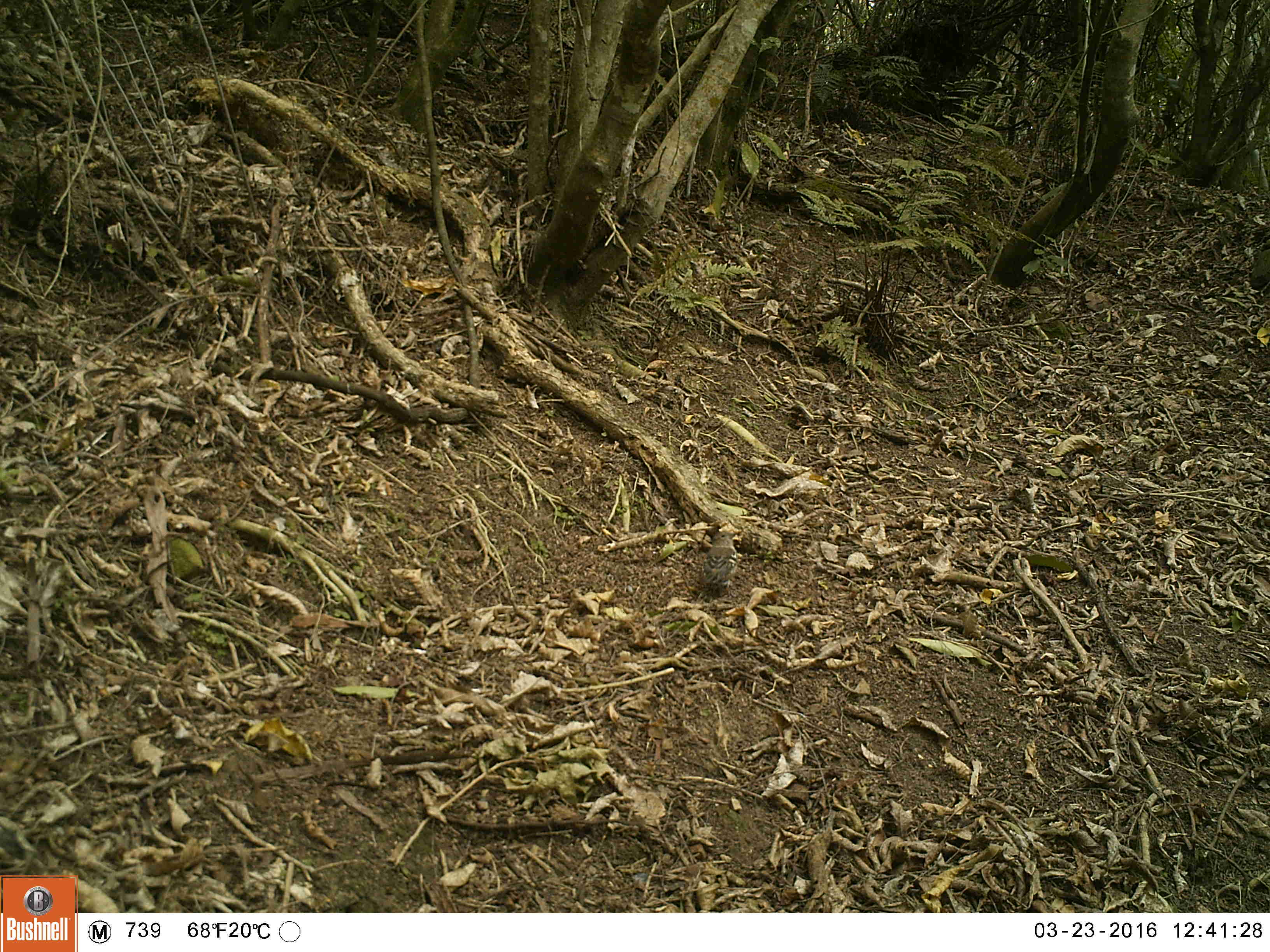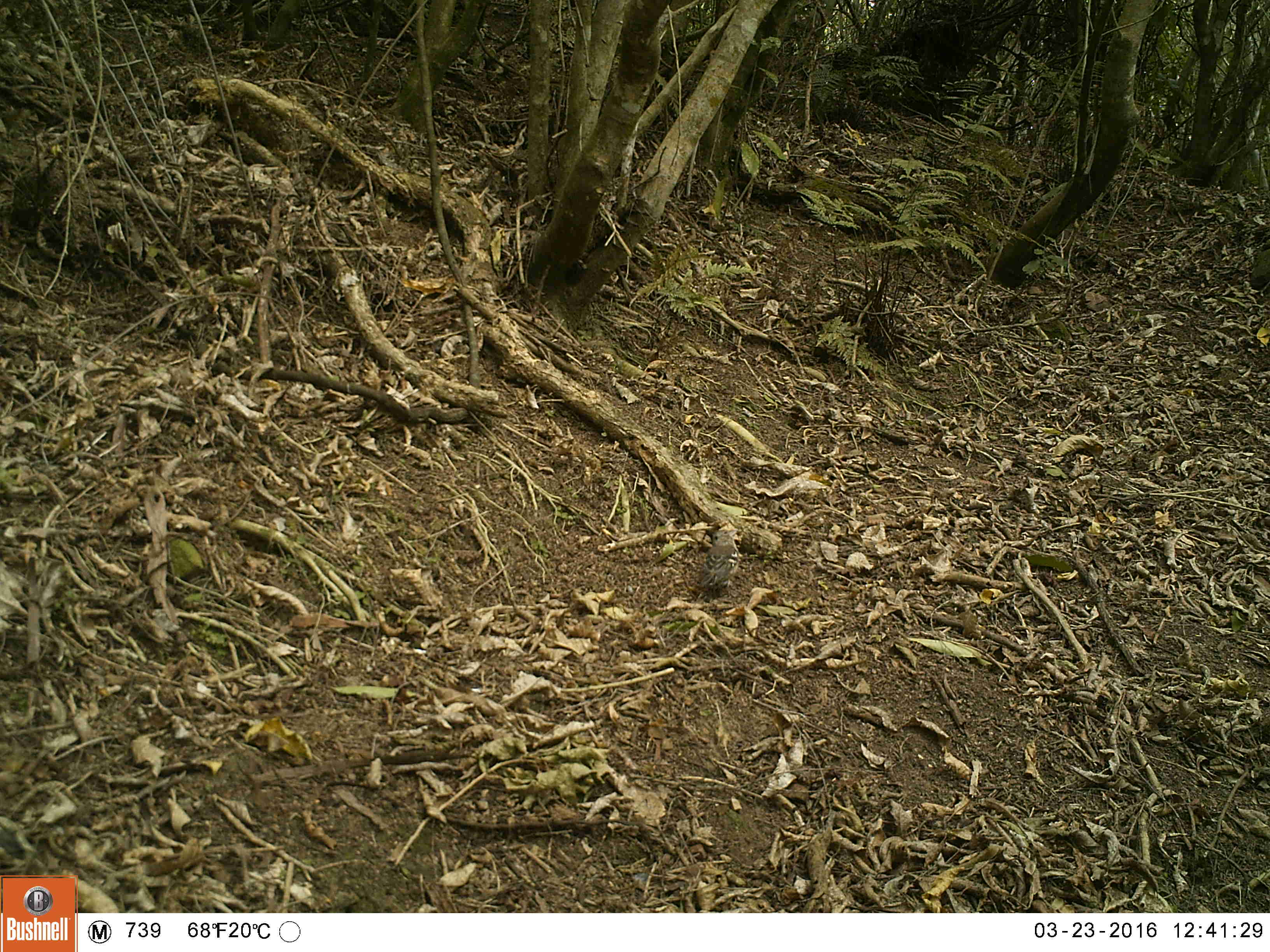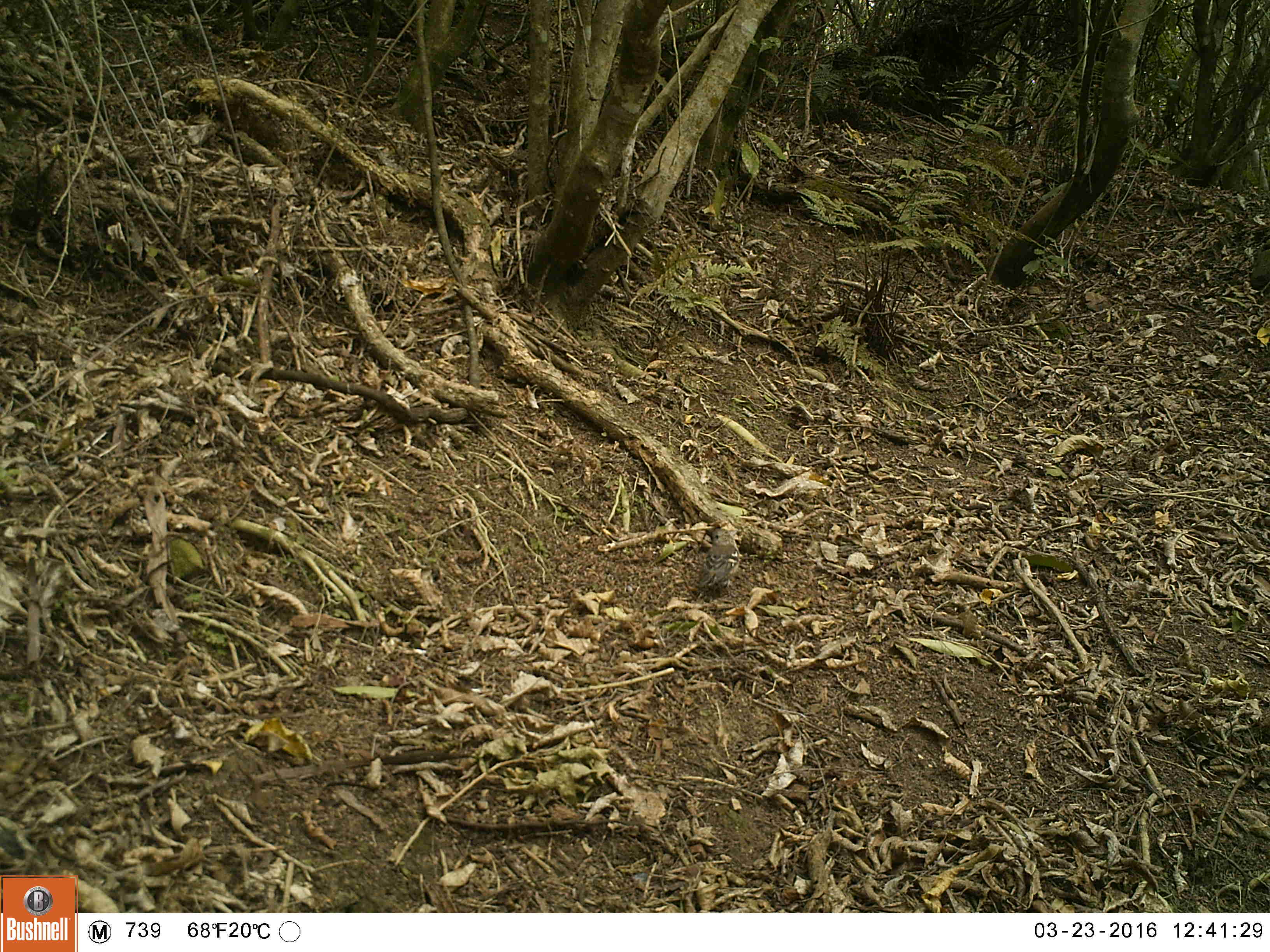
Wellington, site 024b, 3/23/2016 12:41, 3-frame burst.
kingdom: Animalia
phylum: Chordata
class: Aves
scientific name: Aves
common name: bird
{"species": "bird (Aves)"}